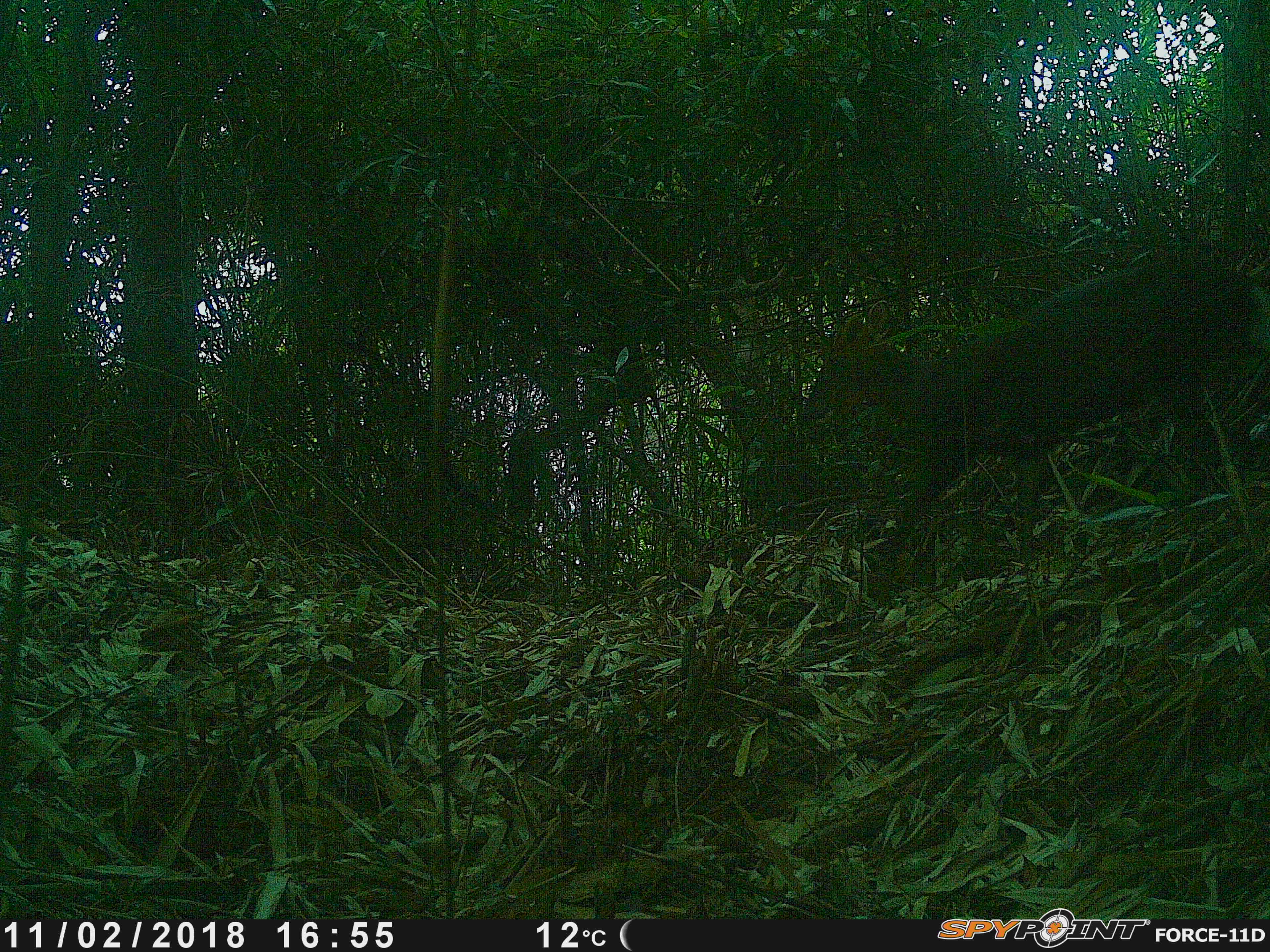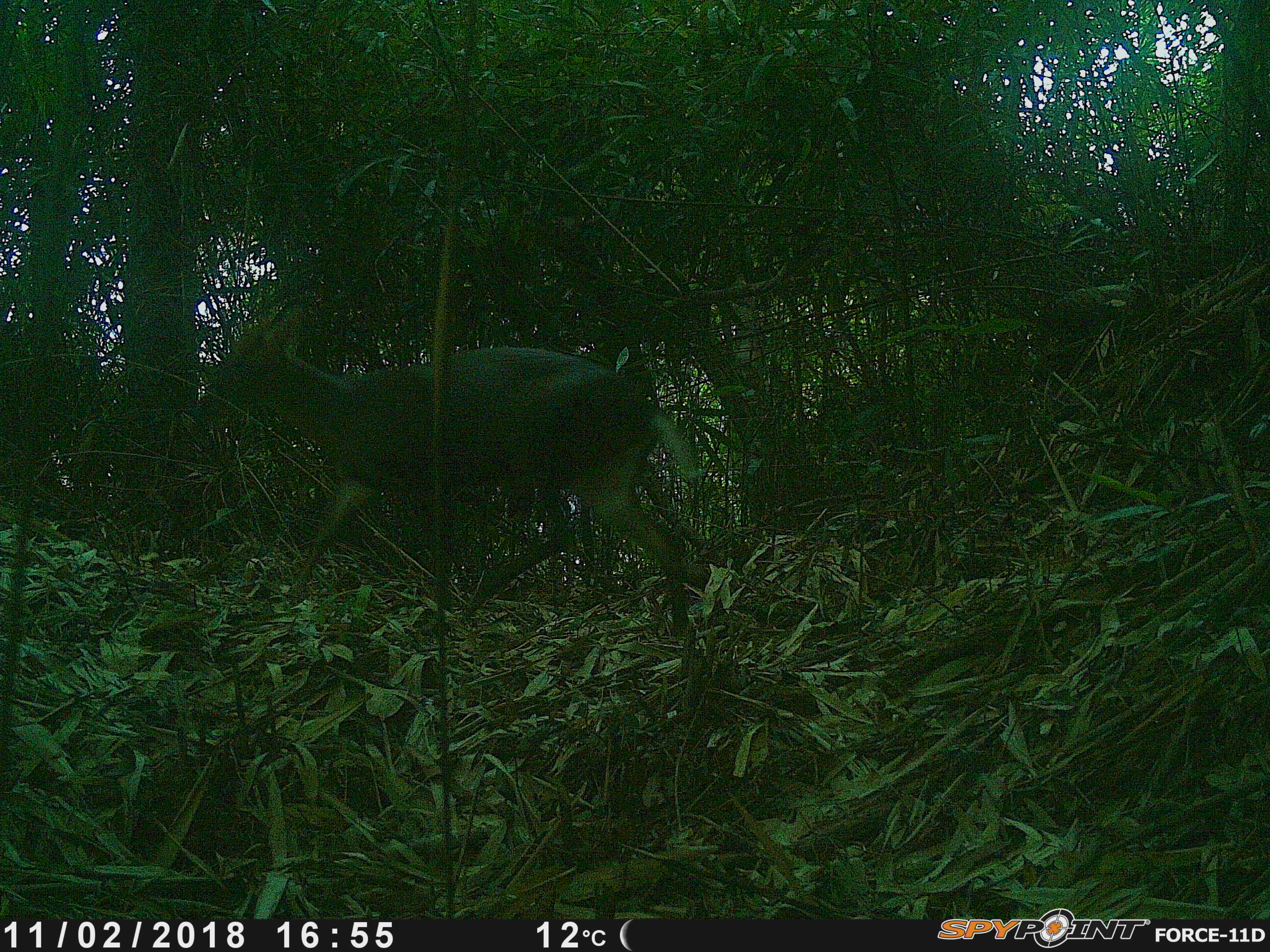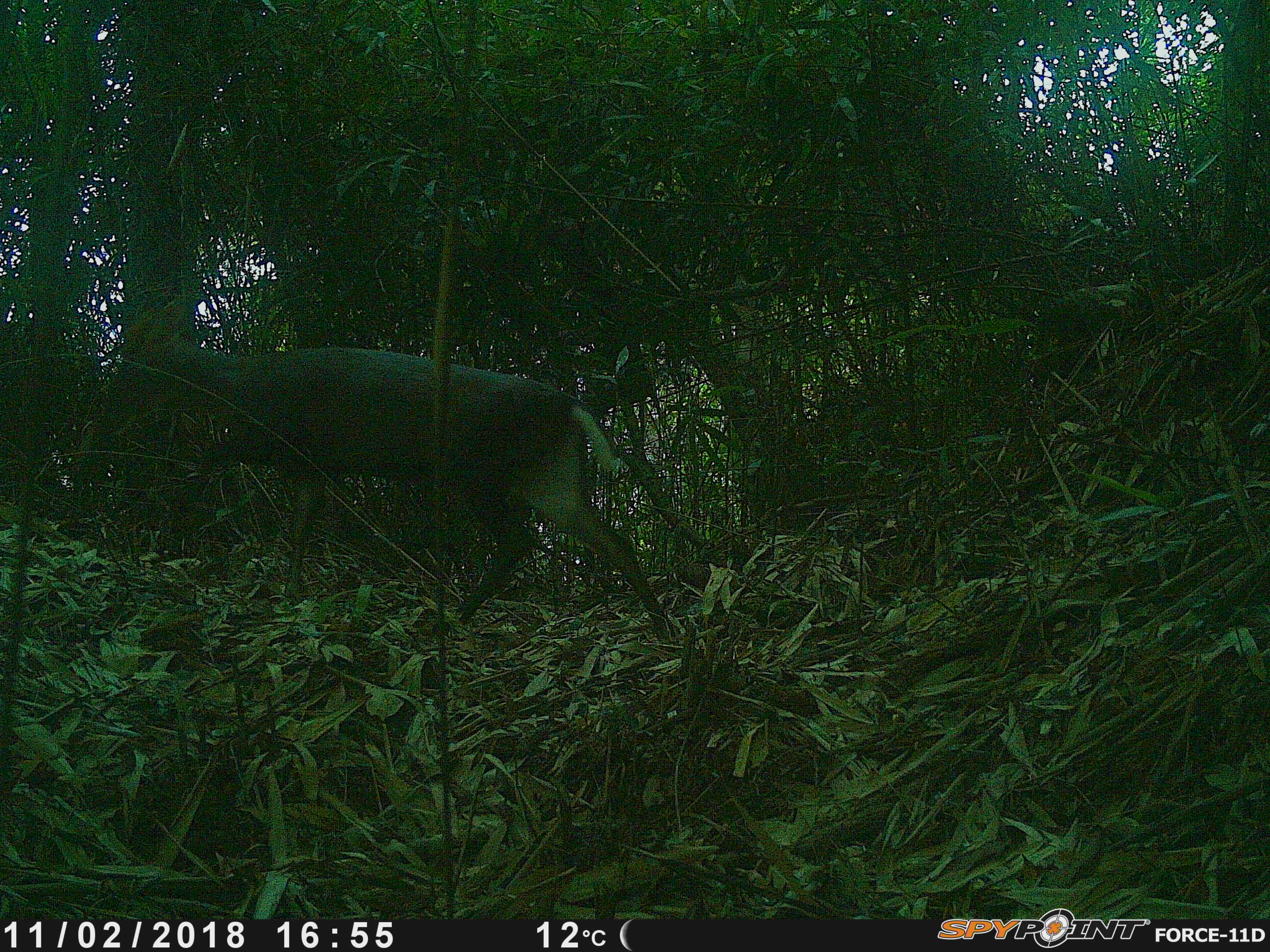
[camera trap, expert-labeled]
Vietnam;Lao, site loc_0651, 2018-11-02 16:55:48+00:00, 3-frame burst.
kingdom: Animalia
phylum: Chordata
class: Mammalia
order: Artiodactyla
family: Cervidae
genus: Muntiacus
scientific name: Muntiacus rooseveltorum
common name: roosevelt's muntjac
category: roosevelts muntjac group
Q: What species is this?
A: Roosevelts muntjac group (roosevelt's muntjac) (Muntiacus rooseveltorum).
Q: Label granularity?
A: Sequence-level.